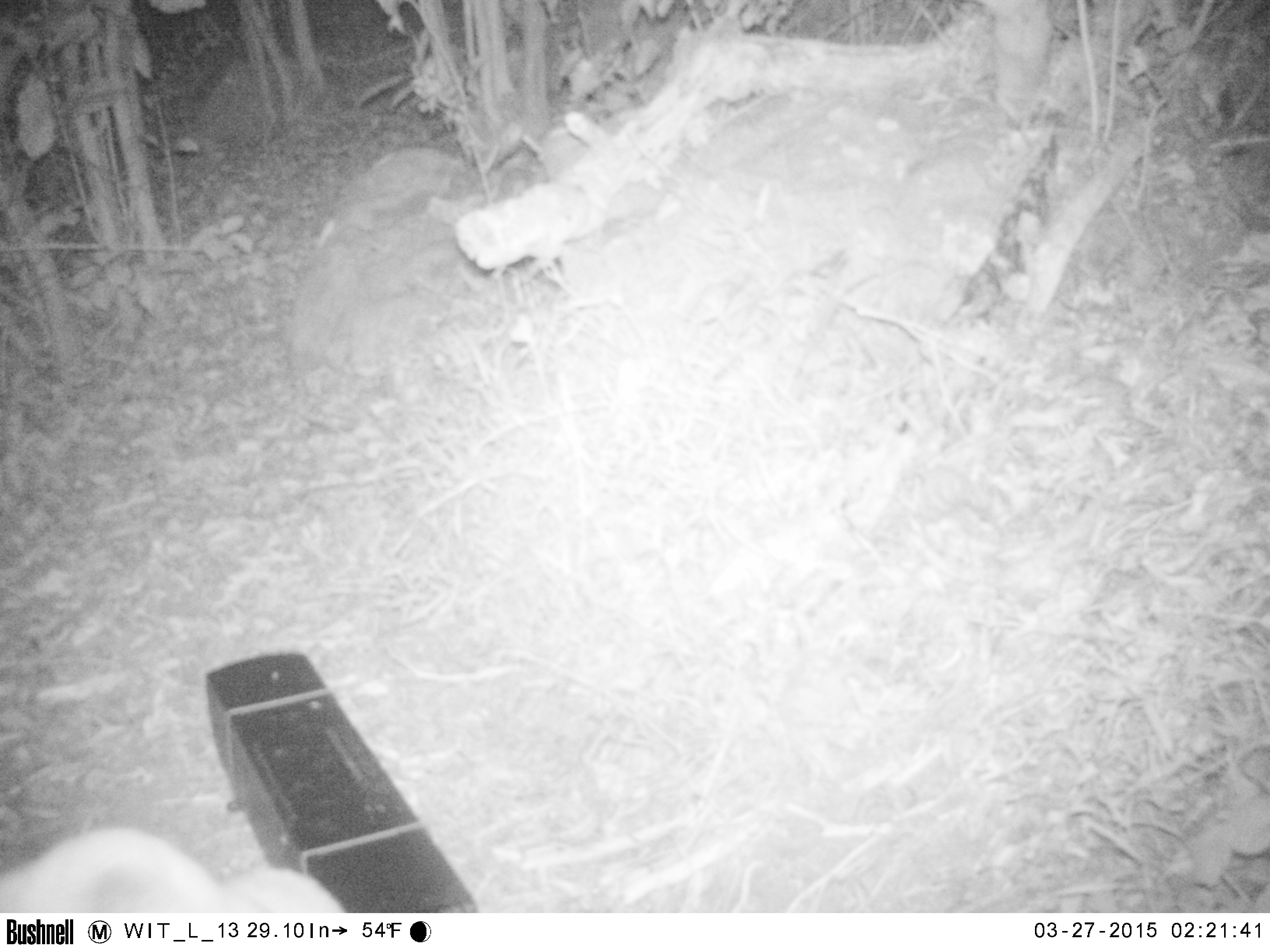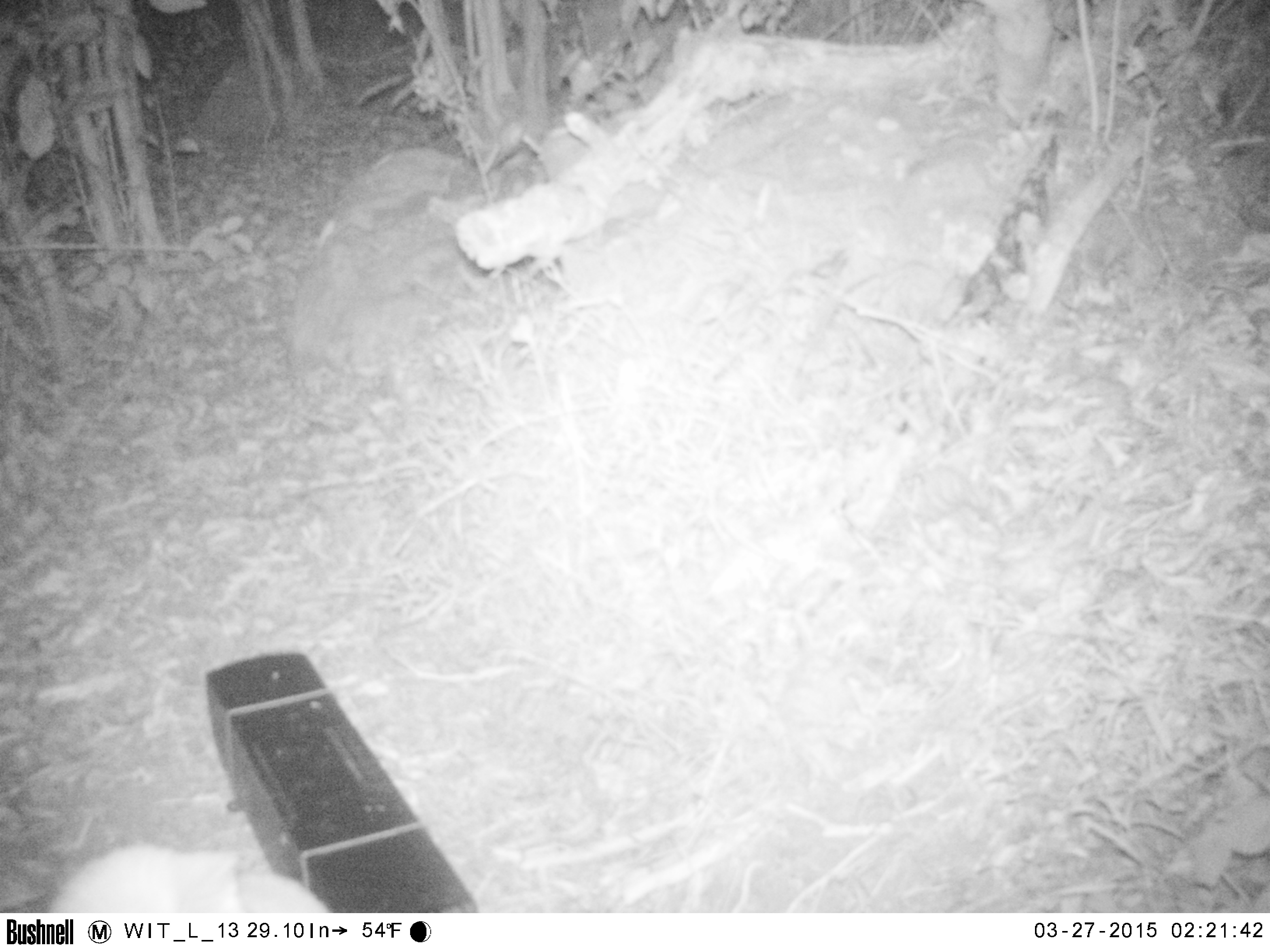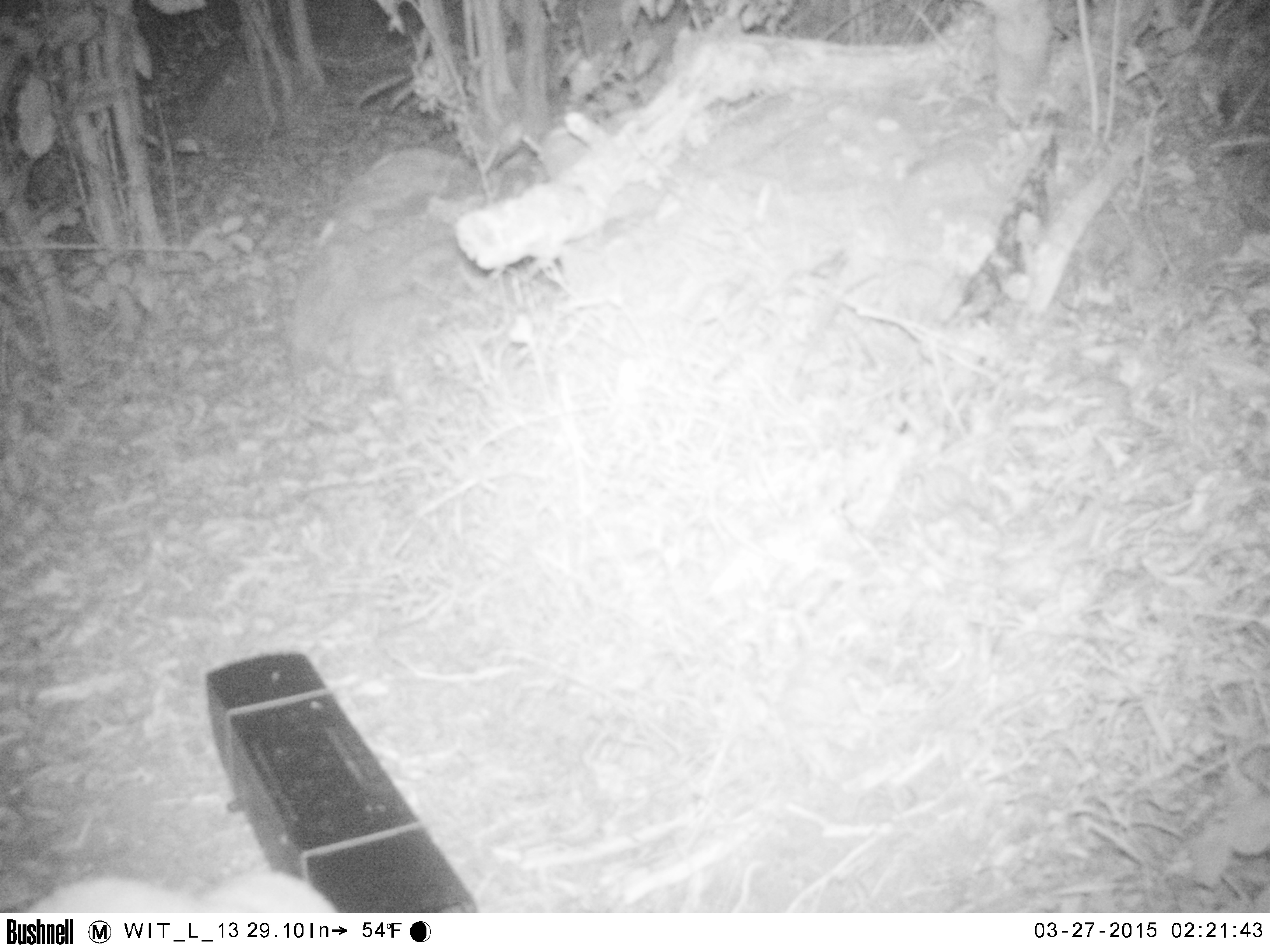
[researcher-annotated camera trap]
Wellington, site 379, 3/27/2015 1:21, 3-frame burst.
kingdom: Animalia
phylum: Chordata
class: Mammalia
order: Carnivora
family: Felidae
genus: Felis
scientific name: Felis catus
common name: cat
Cat (Felis catus).